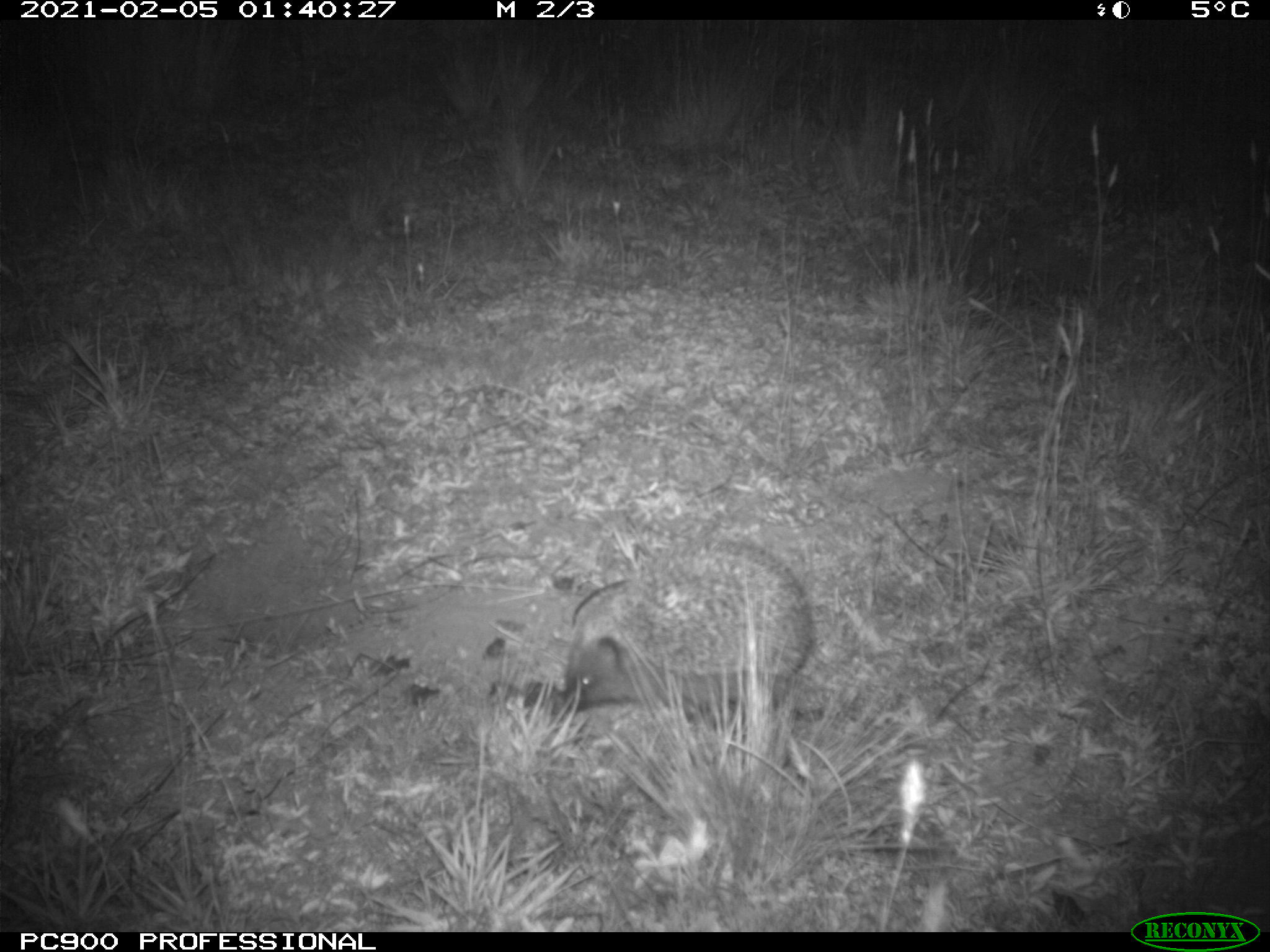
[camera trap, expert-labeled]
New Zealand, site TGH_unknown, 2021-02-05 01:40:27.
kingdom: Animalia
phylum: Chordata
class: Mammalia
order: Eulipotyphla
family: Erinaceidae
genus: Erinaceus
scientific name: Erinaceus europaeus europaeus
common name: european hedgehog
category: hedgehog